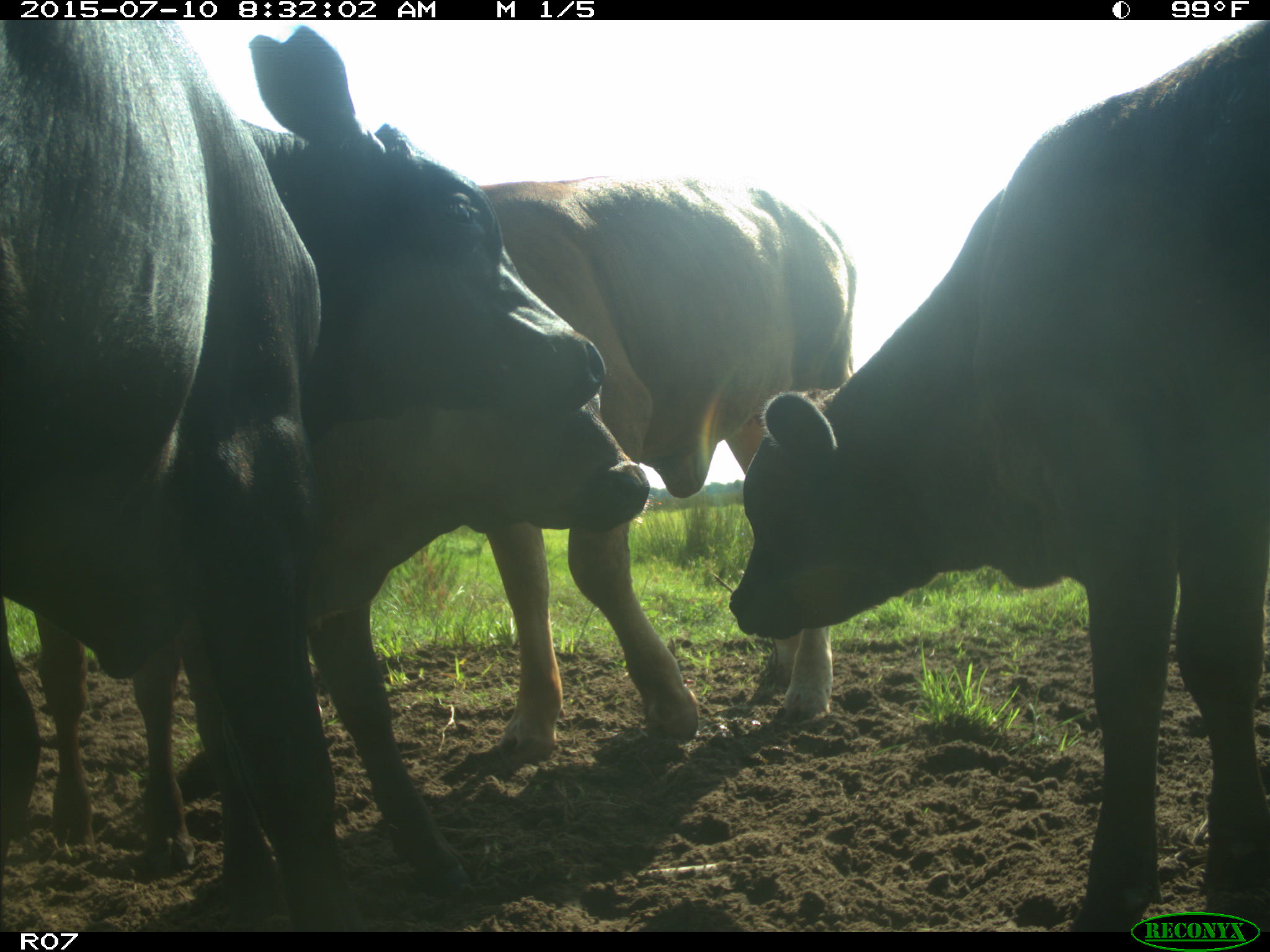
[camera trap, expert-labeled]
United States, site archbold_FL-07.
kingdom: Animalia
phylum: Chordata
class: Mammalia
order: Artiodactyla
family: Bovidae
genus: Bos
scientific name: Bos taurus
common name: domestic cow